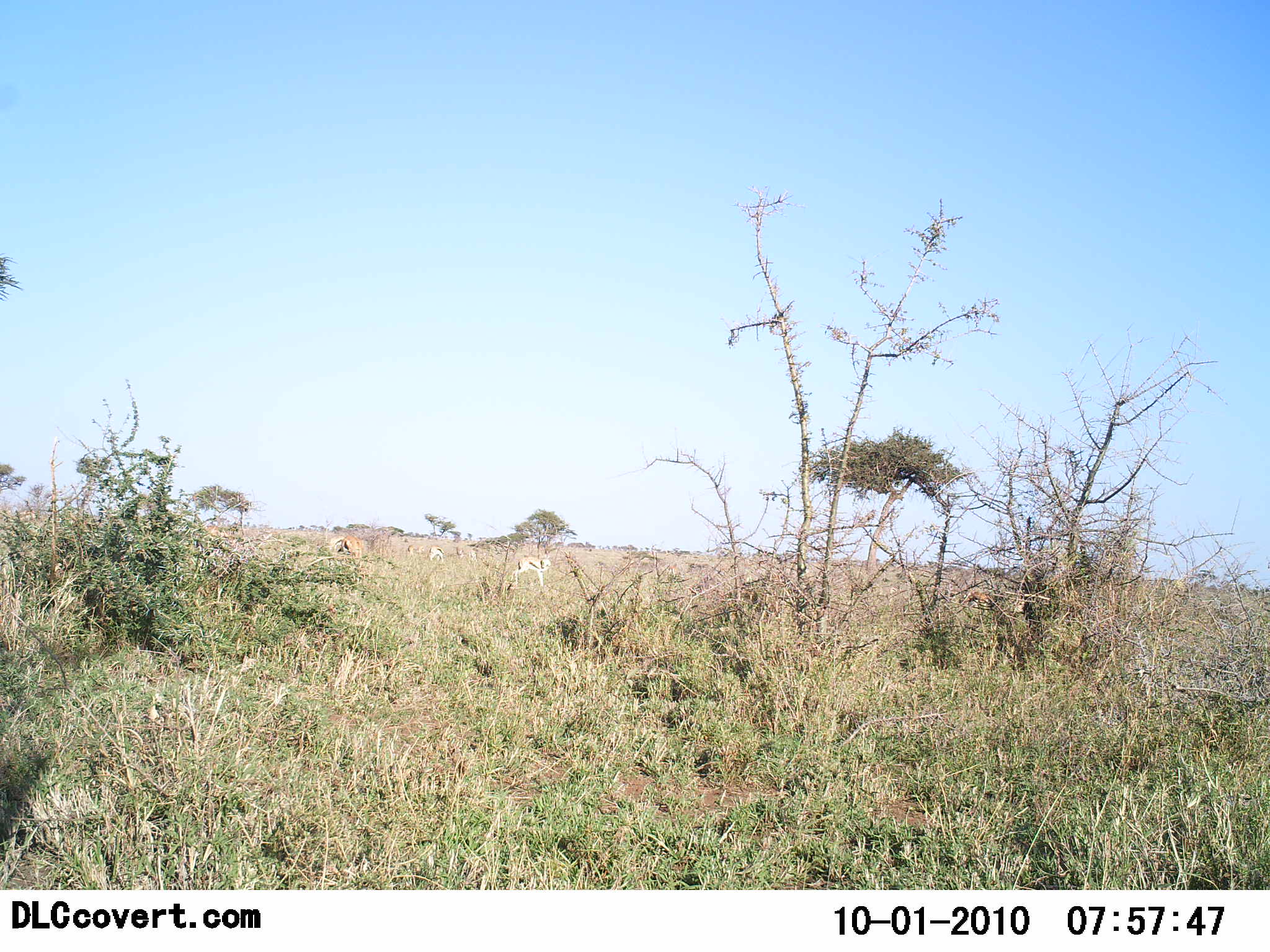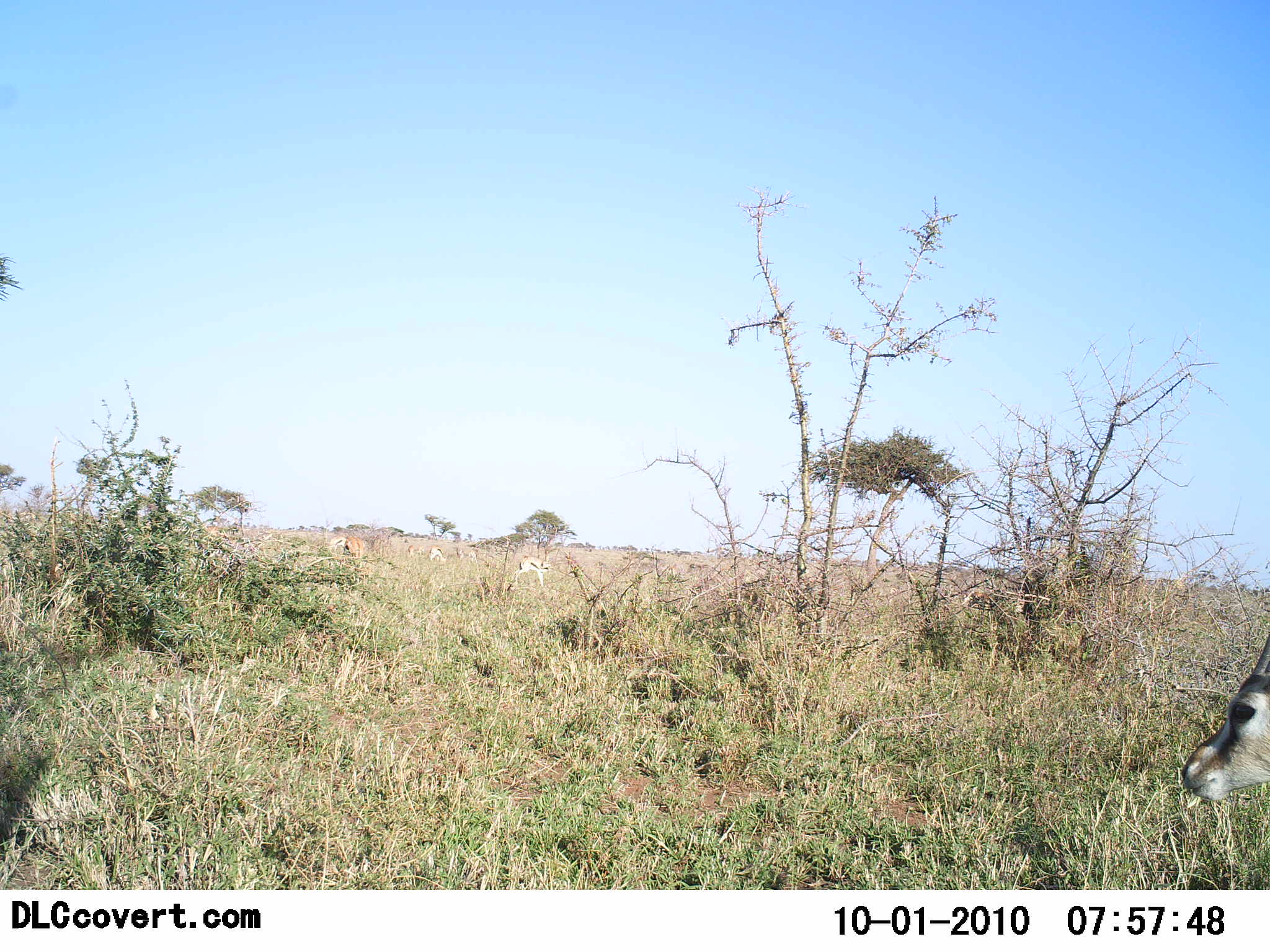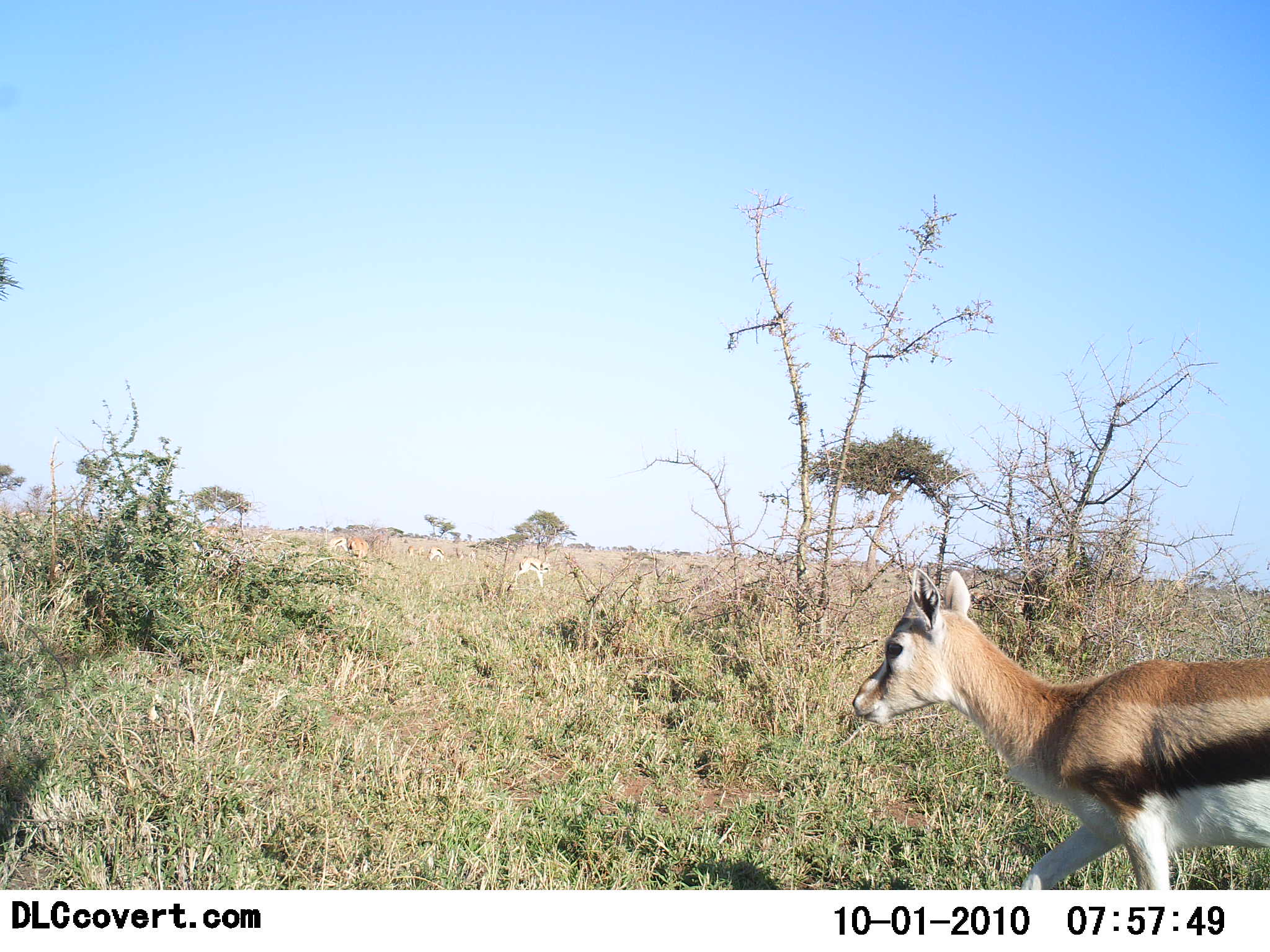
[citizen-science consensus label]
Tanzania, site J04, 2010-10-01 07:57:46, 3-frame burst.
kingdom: Animalia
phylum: Chordata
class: Mammalia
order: Artiodactyla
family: Bovidae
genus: Eudorcas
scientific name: Eudorcas thomsonii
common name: thomson's gazelle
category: gazellethomsons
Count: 1.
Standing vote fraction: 5%.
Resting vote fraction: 0%.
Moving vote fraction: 95%.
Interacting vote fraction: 0%.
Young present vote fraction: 15%.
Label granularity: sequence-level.